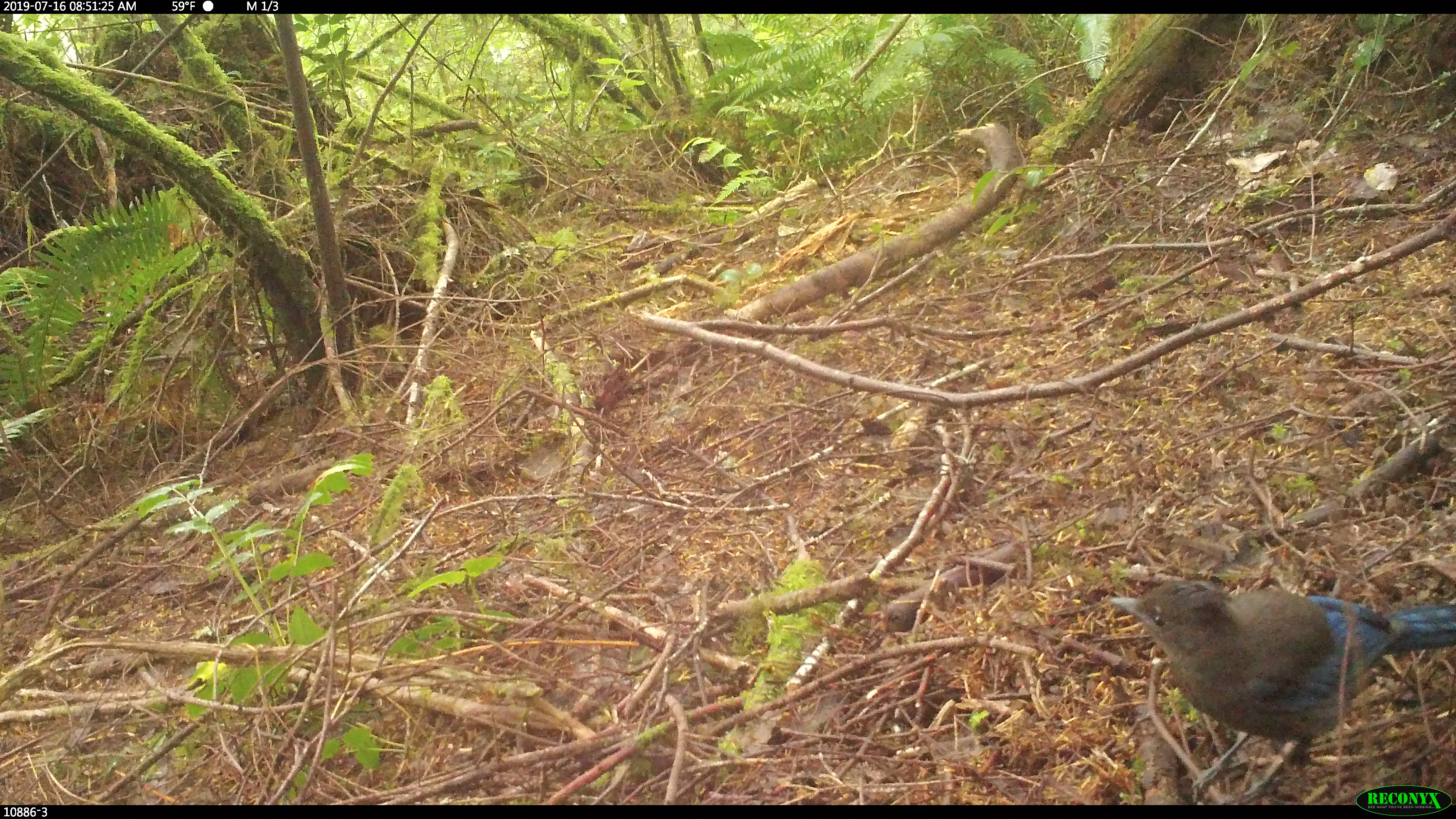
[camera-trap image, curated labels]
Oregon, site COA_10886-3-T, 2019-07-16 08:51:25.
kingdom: Animalia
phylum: Chordata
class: Aves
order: Passeriformes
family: Corvidae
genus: Cyanocitta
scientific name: Cyanocitta stelleri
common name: steller's jay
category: stellers jay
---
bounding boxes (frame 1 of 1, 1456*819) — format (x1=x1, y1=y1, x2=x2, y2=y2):
stellers jay: (x1=1102, y1=573, x2=1452, y2=785)